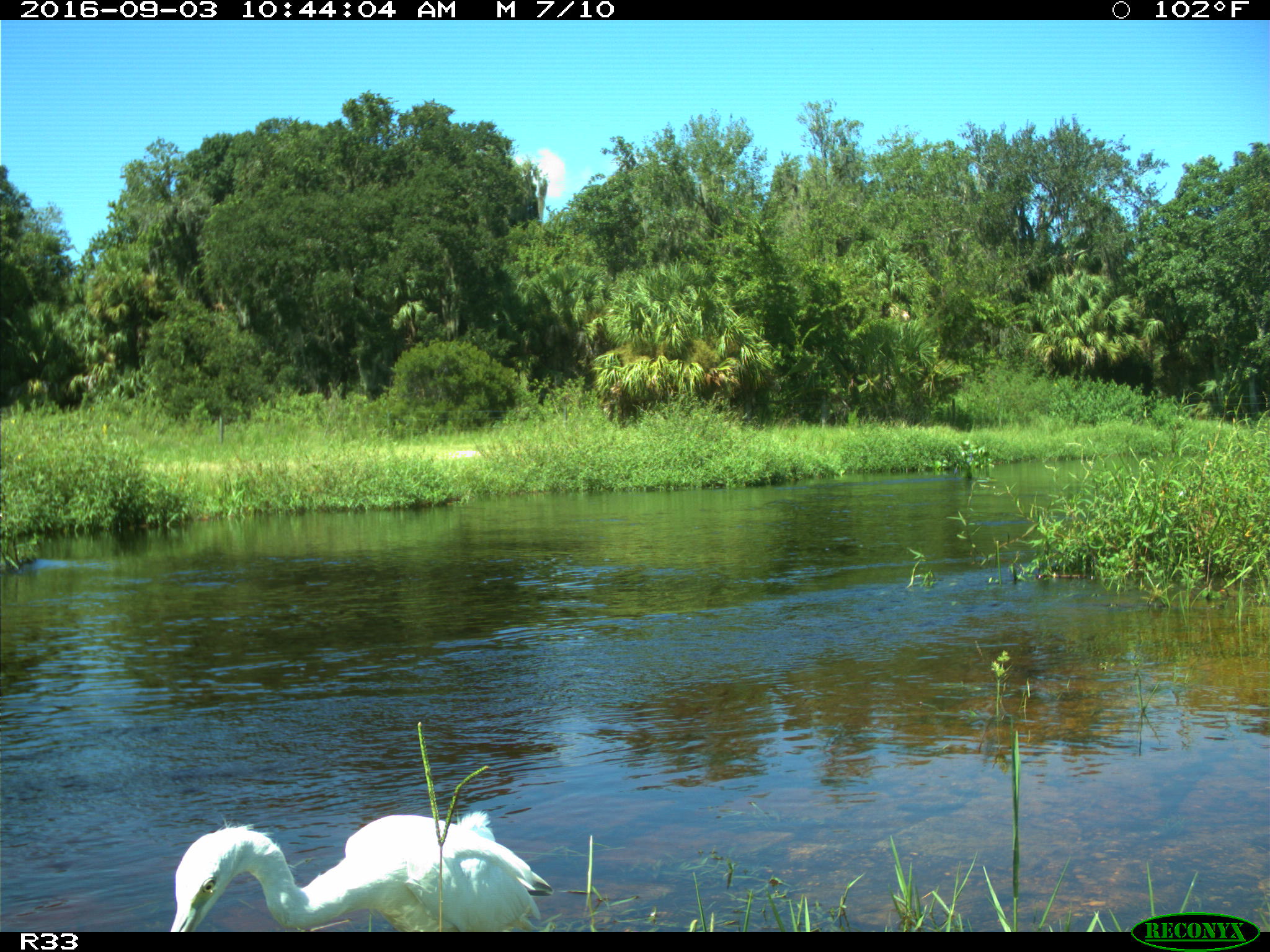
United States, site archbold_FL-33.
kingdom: Animalia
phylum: Chordata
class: Aves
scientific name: Aves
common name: birds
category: unidentified bird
Unidentified bird (birds) (Aves).